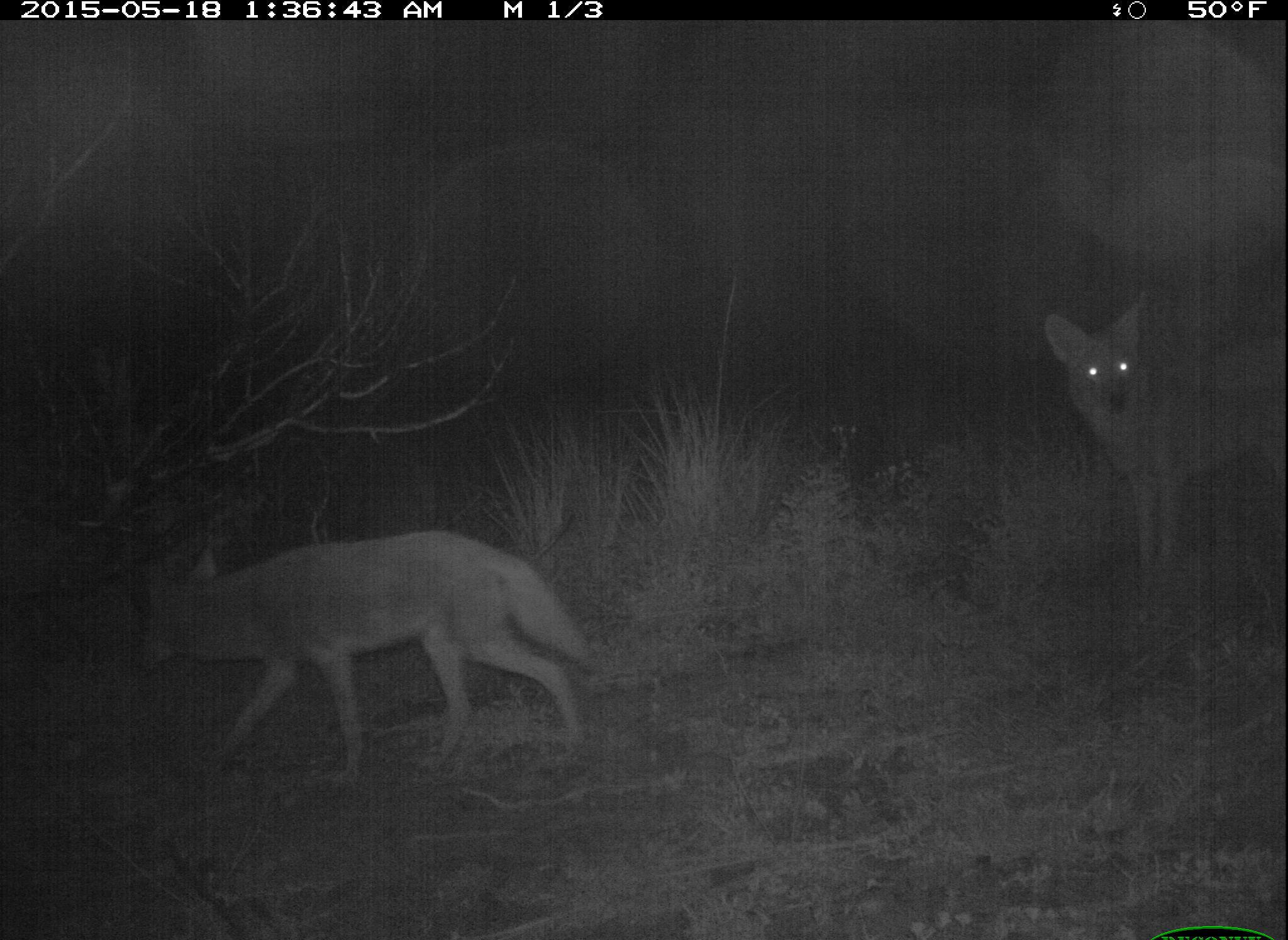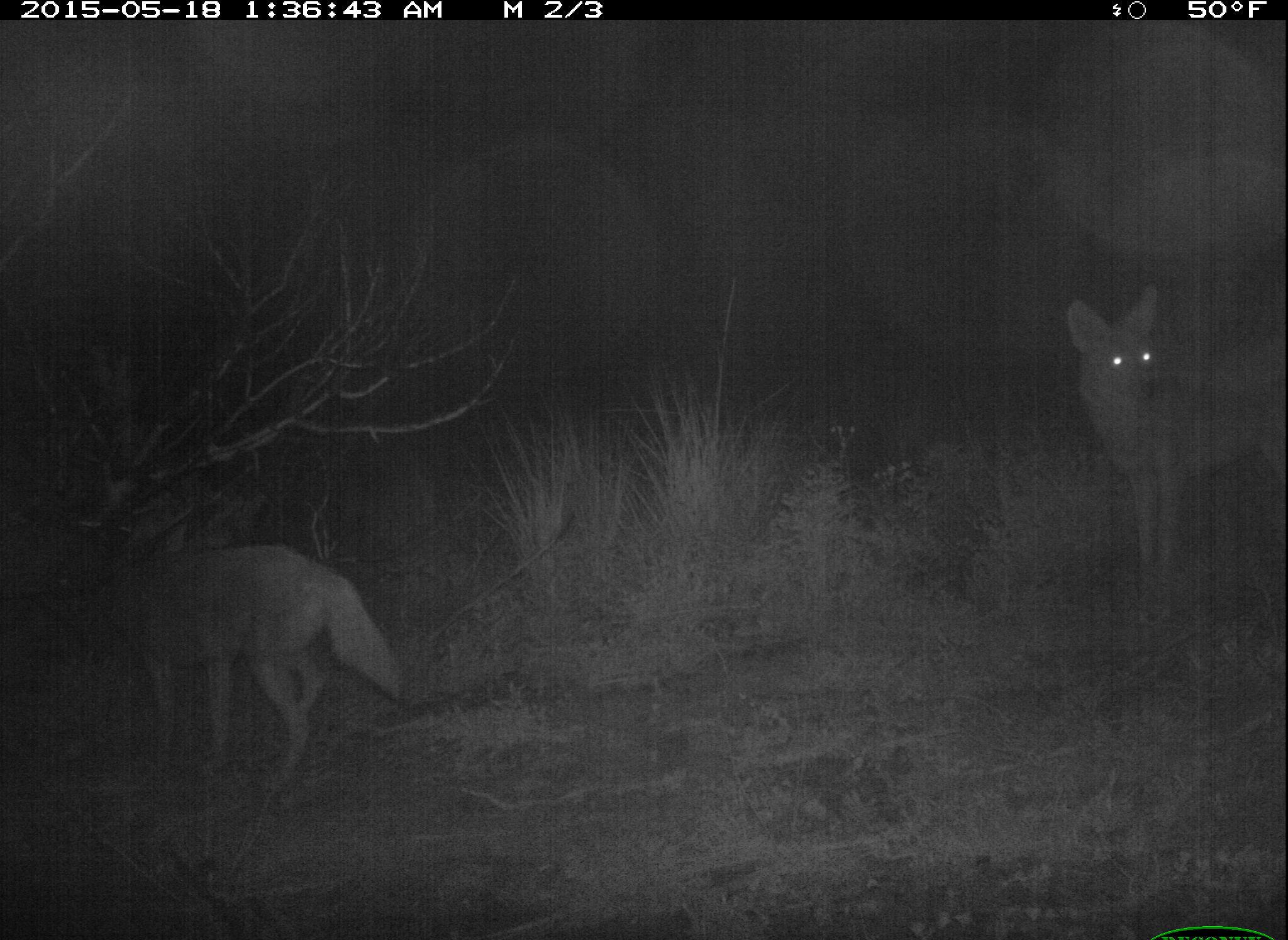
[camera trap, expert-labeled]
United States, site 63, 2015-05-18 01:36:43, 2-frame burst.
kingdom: Animalia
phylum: Chordata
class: Mammalia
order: Carnivora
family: Canidae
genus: Canis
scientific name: Canis latrans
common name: coyote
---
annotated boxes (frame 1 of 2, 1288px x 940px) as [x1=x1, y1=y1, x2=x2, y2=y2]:
coyote: [x1=130, y1=530, x2=611, y2=791]; [x1=1044, y1=299, x2=1288, y2=600]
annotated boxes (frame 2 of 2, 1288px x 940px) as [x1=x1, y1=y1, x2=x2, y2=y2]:
coyote: [x1=105, y1=514, x2=408, y2=800]; [x1=1067, y1=283, x2=1288, y2=604]